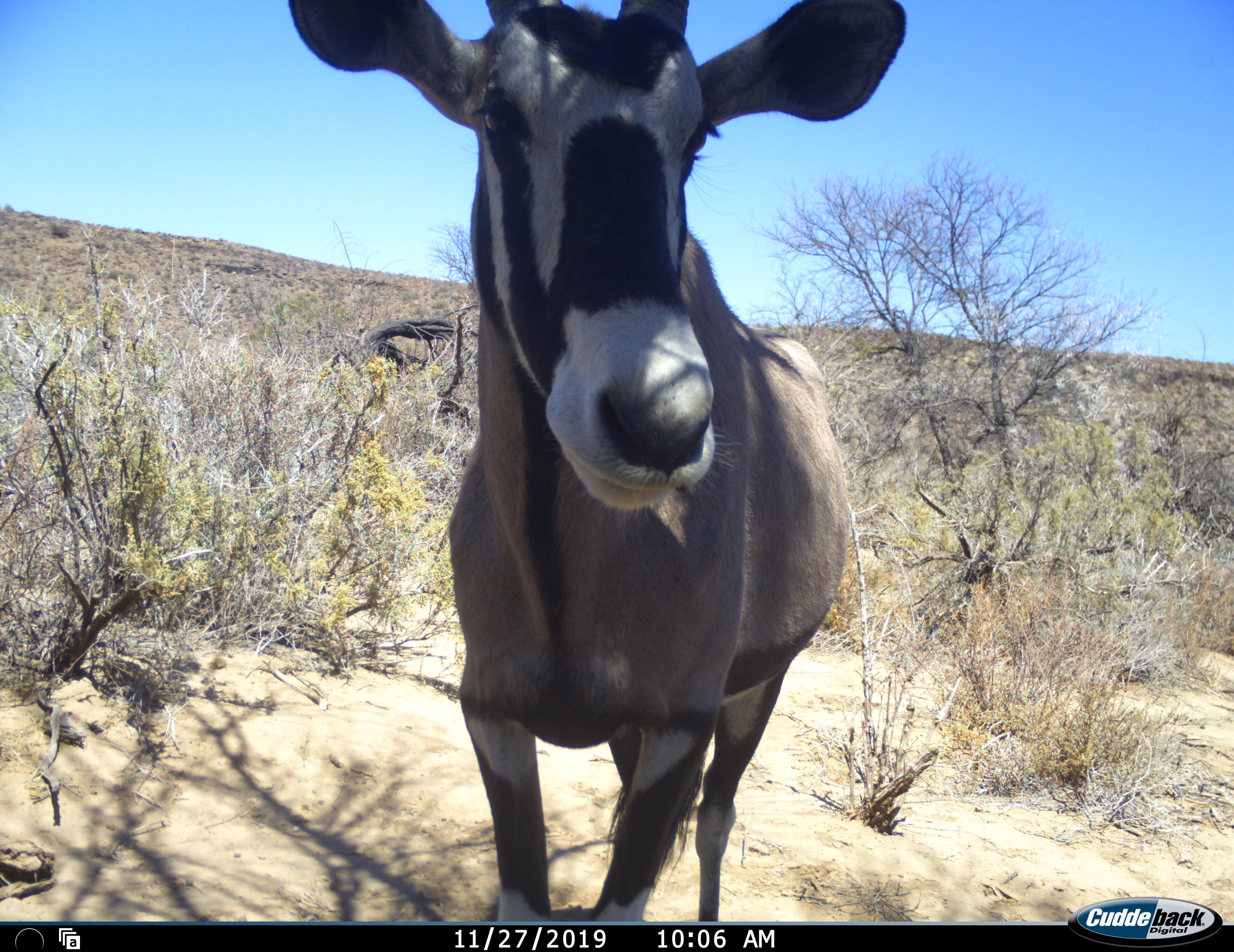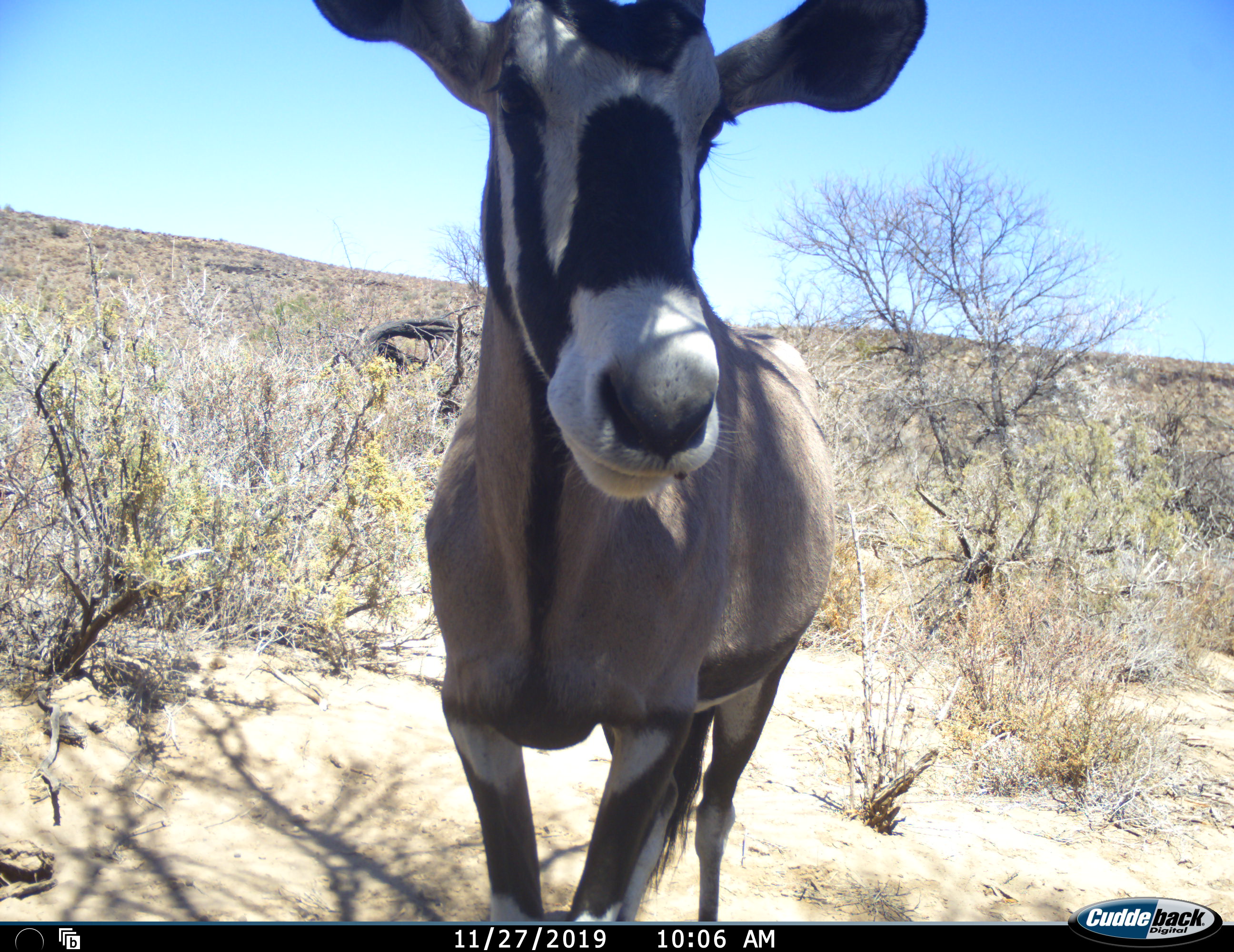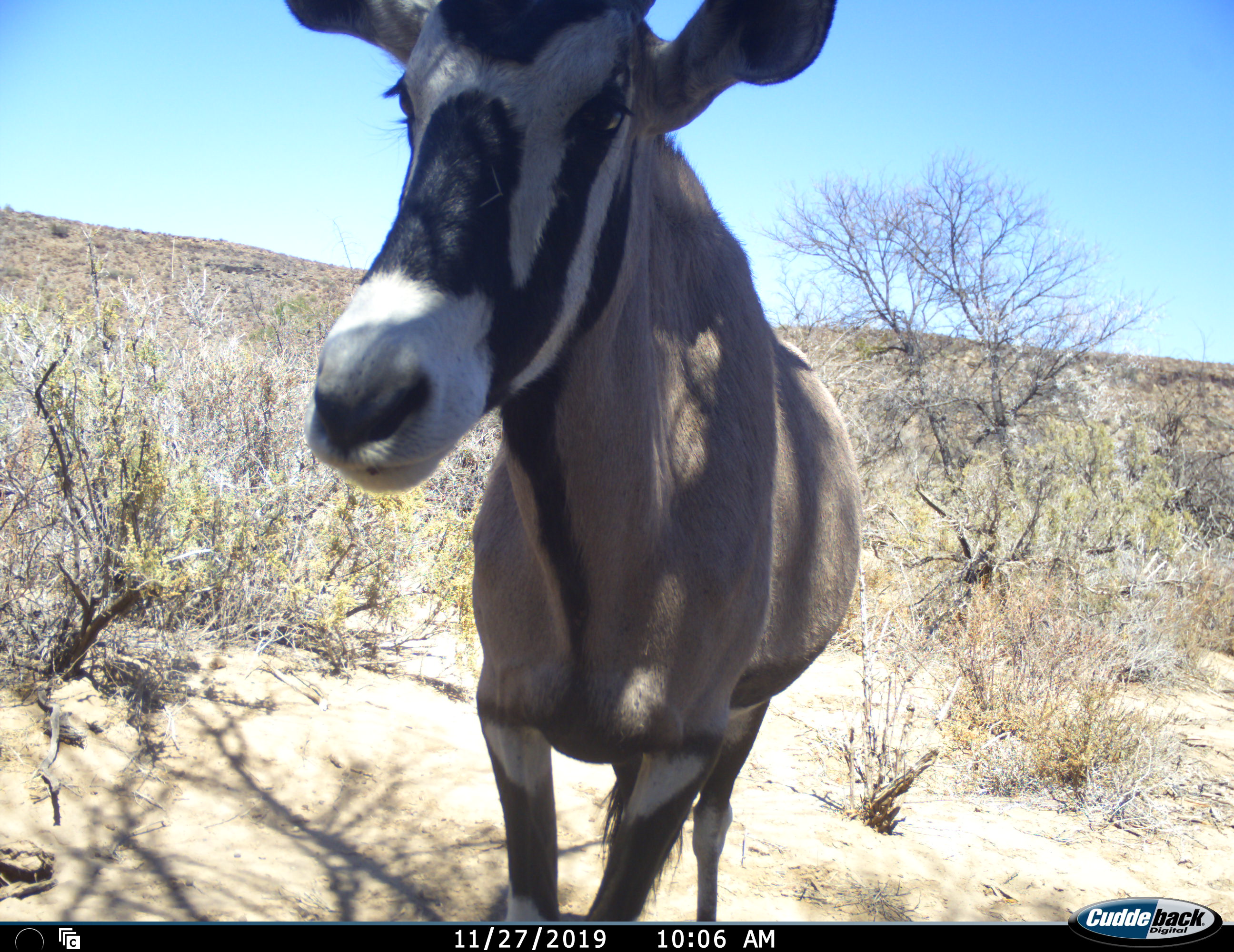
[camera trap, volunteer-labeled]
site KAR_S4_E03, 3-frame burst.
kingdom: Animalia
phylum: Chordata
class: Mammalia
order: Artiodactyla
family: Bovidae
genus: Oryx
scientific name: Oryx gazella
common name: gemsbok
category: oryx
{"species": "oryx (gemsbok) (Oryx gazella)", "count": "1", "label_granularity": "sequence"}